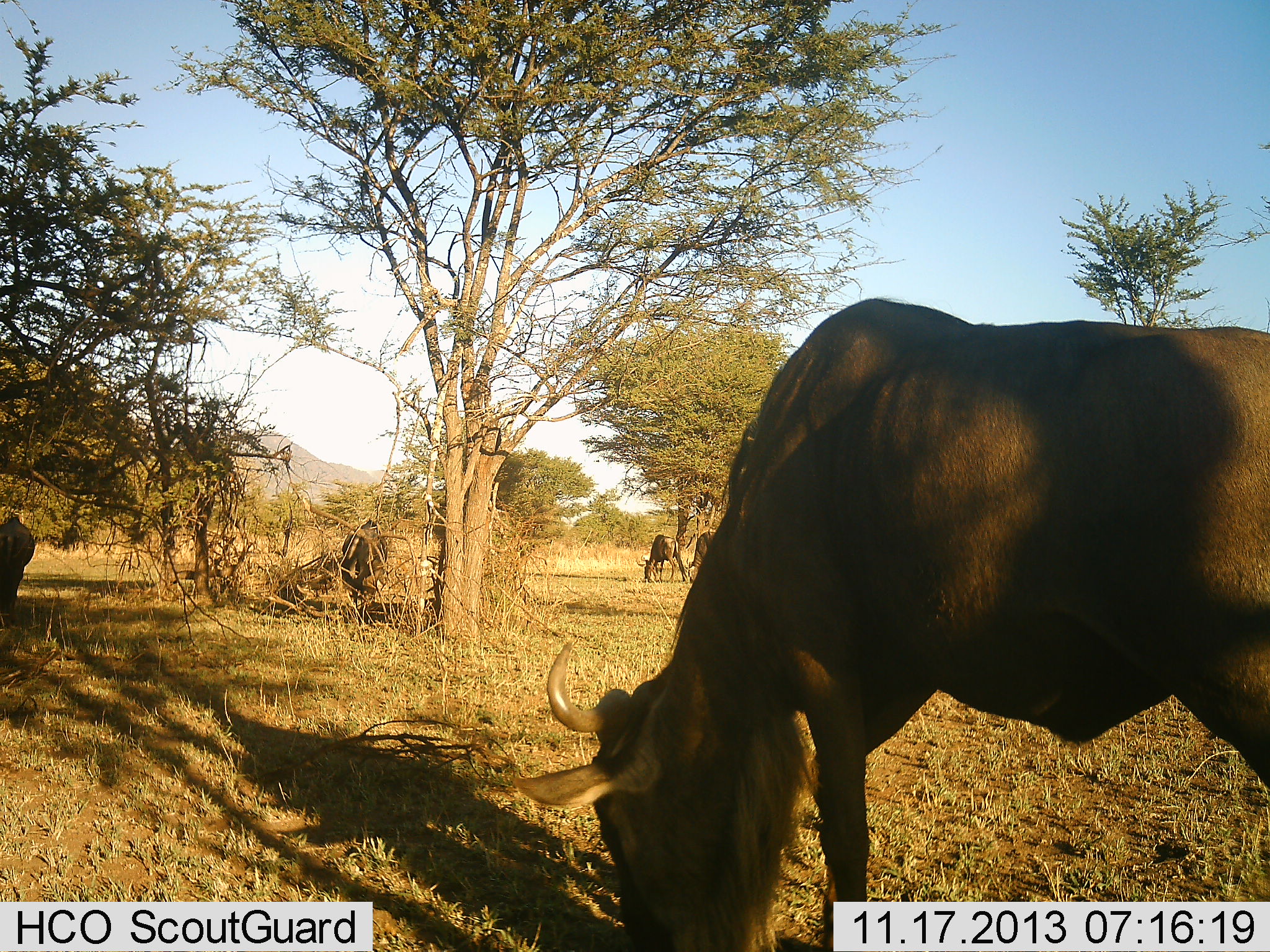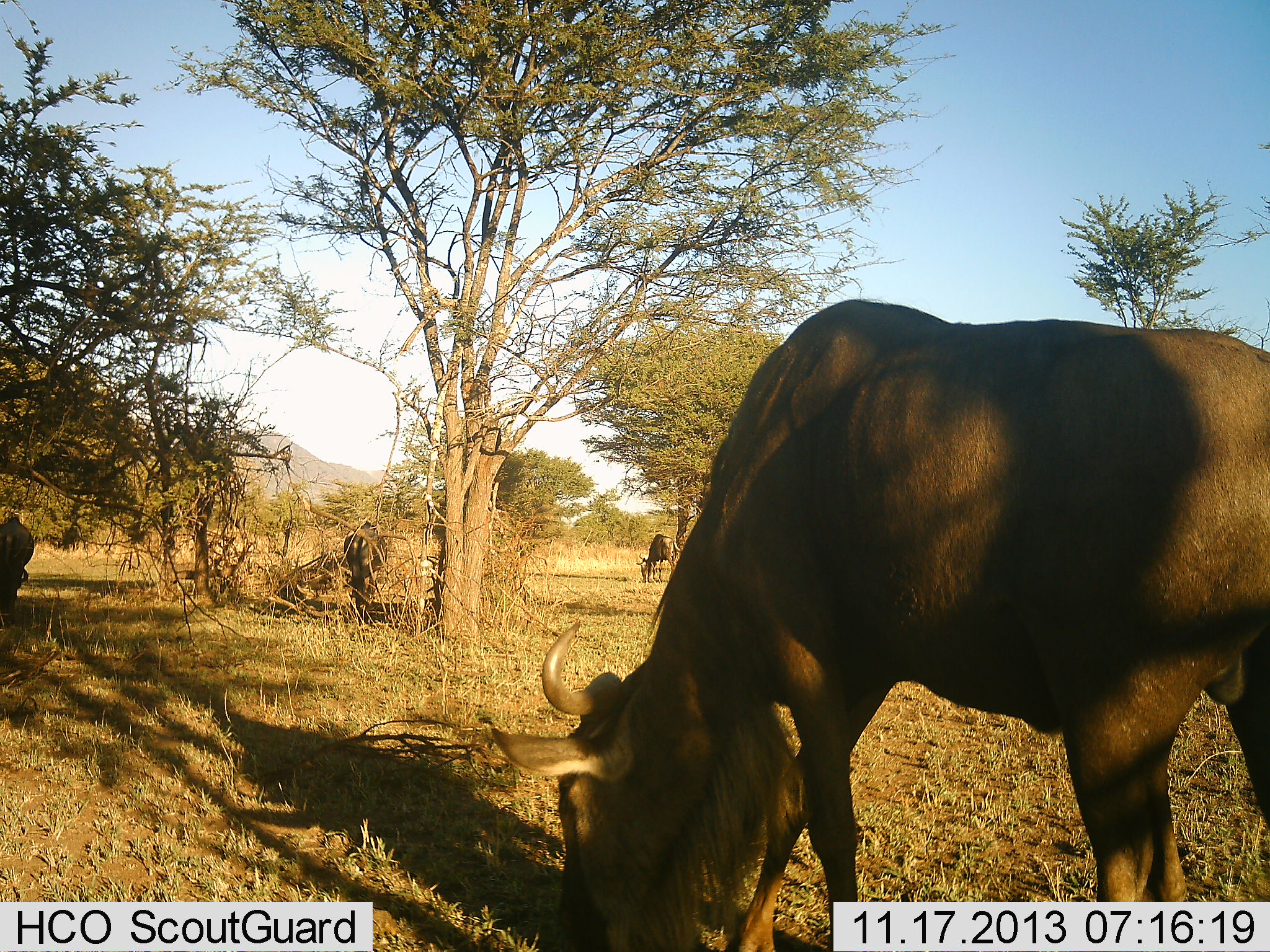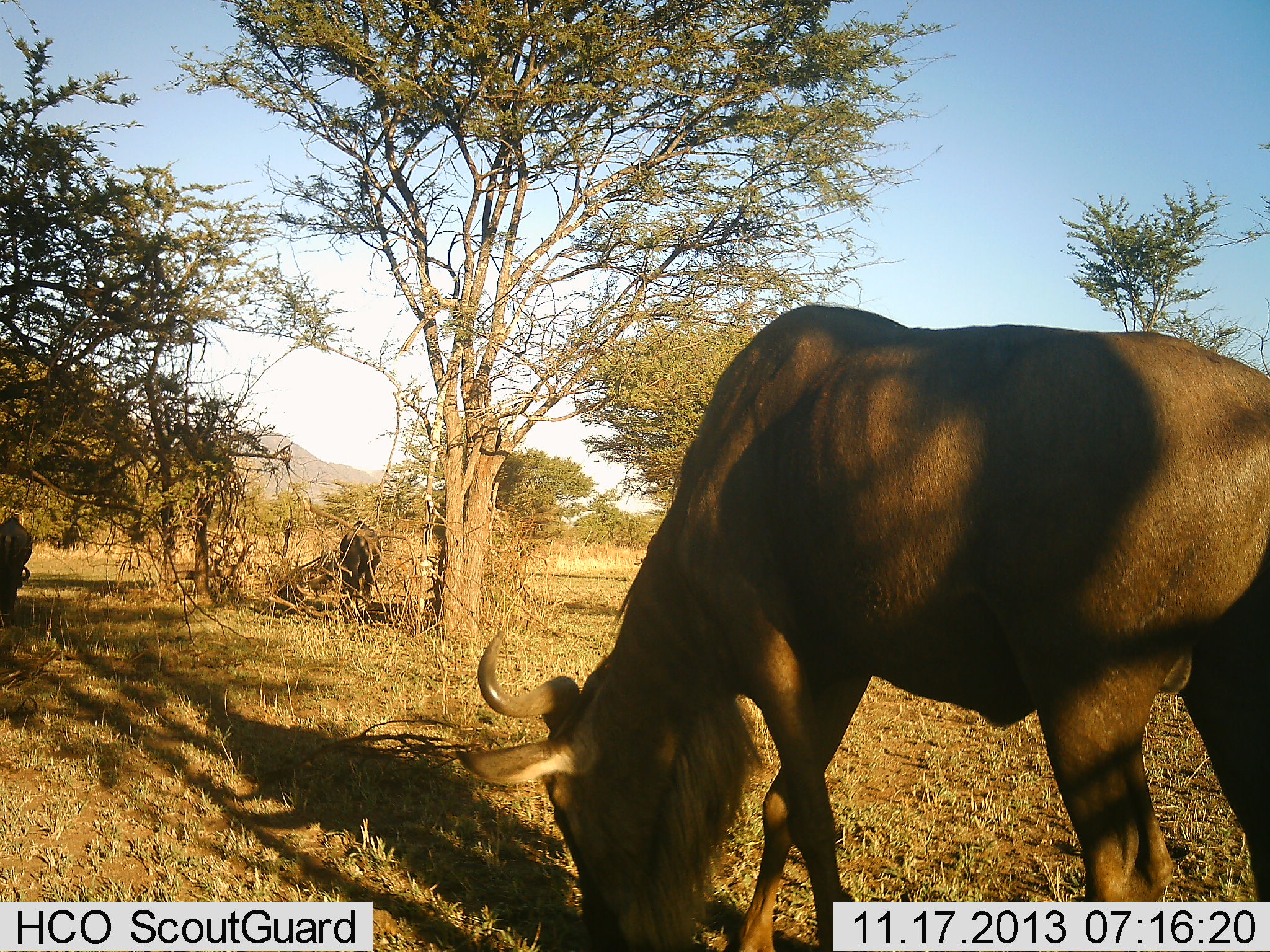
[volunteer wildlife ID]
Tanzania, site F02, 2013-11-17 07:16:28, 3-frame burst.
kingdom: Animalia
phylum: Chordata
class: Mammalia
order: Artiodactyla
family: Bovidae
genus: Connochaetes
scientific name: Connochaetes taurinus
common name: blue wildebeest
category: wildebeest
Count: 5.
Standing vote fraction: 18%.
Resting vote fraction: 0%.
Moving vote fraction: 9%.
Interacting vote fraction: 0%.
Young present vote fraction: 0%.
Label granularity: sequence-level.